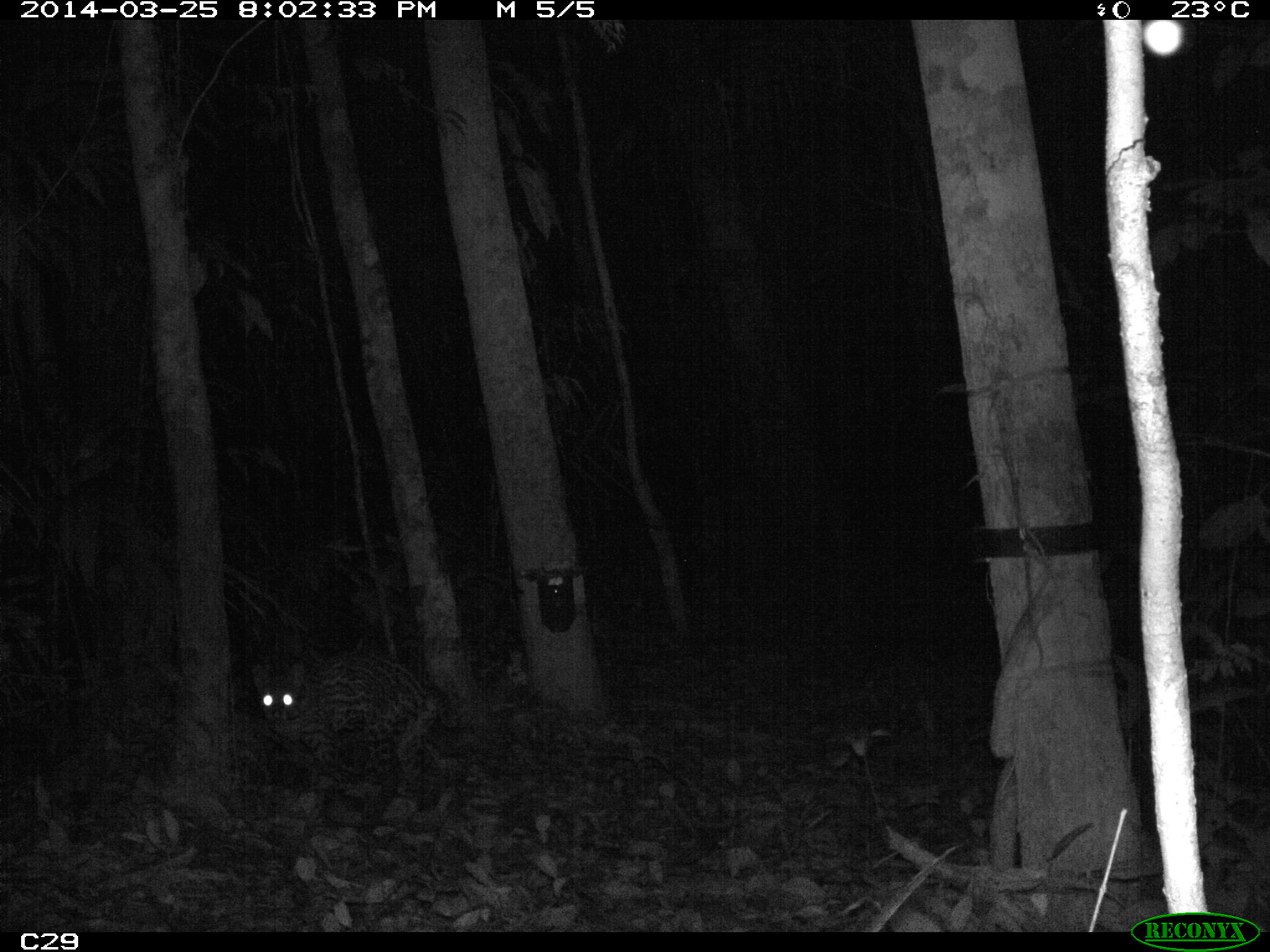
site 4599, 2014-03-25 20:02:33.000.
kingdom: Animalia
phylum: Chordata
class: Mammalia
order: Carnivora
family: Felidae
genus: Leopardus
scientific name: Leopardus pardalis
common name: ocelot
Leopardus pardalis (ocelot), count 1, age adult.